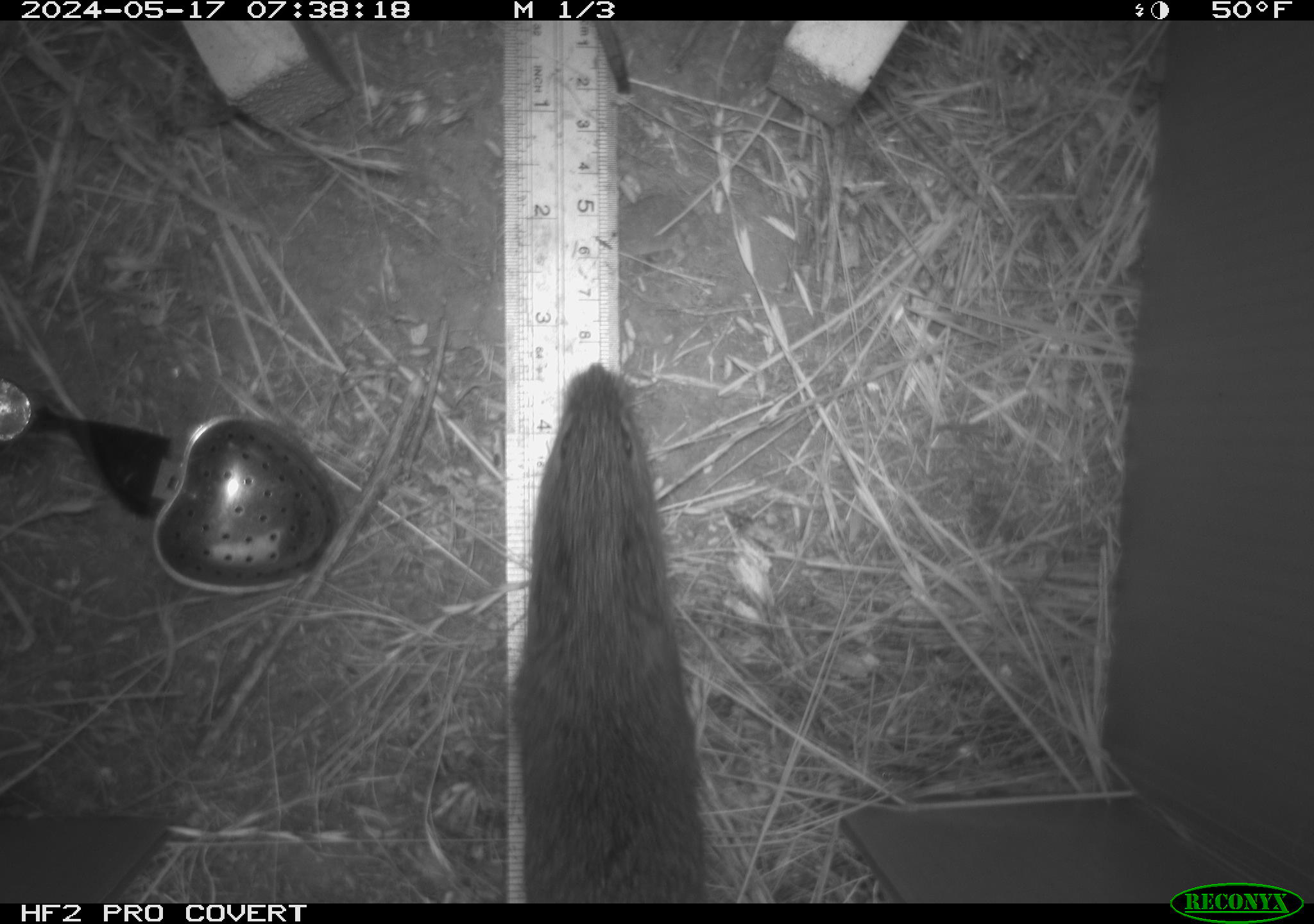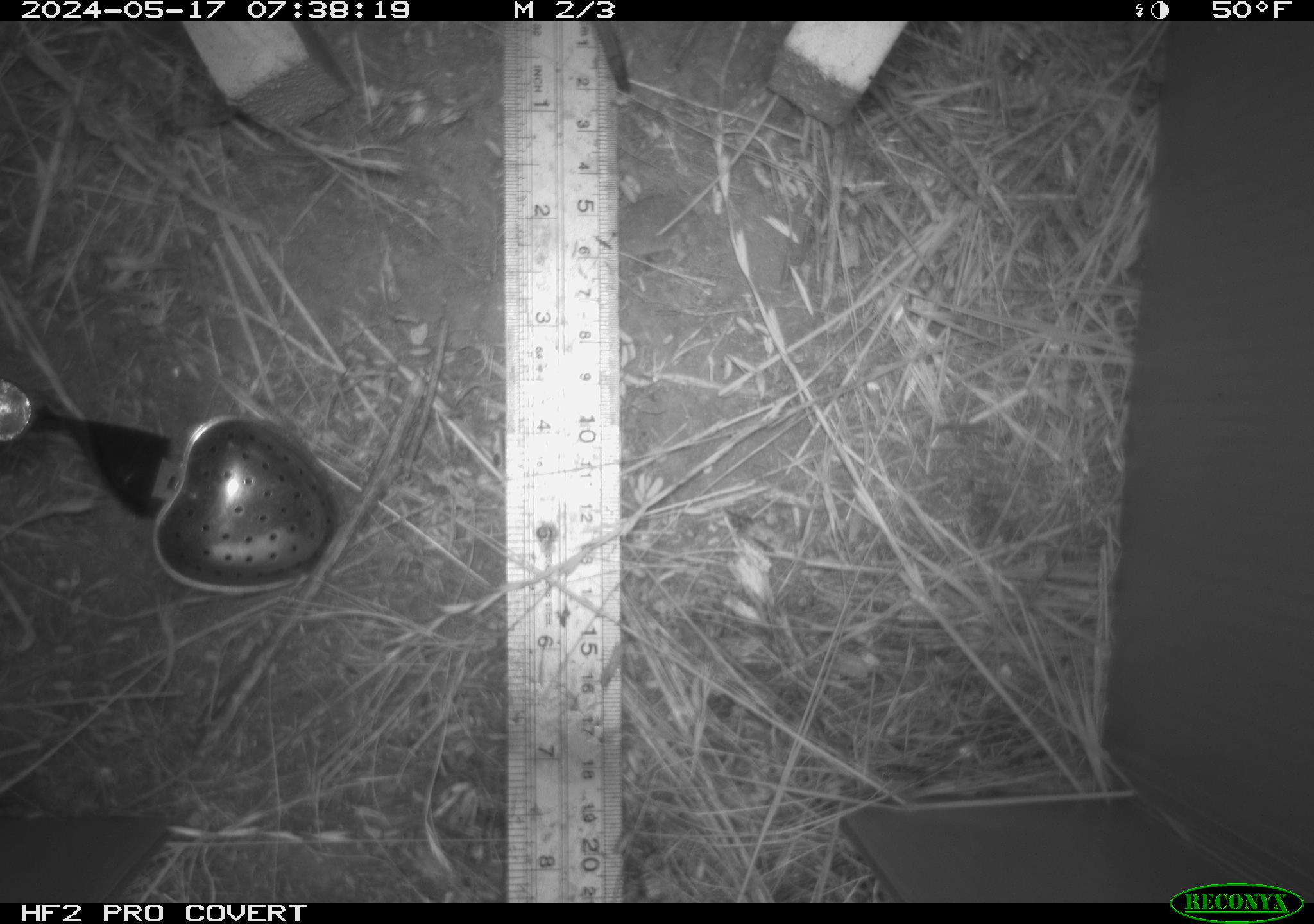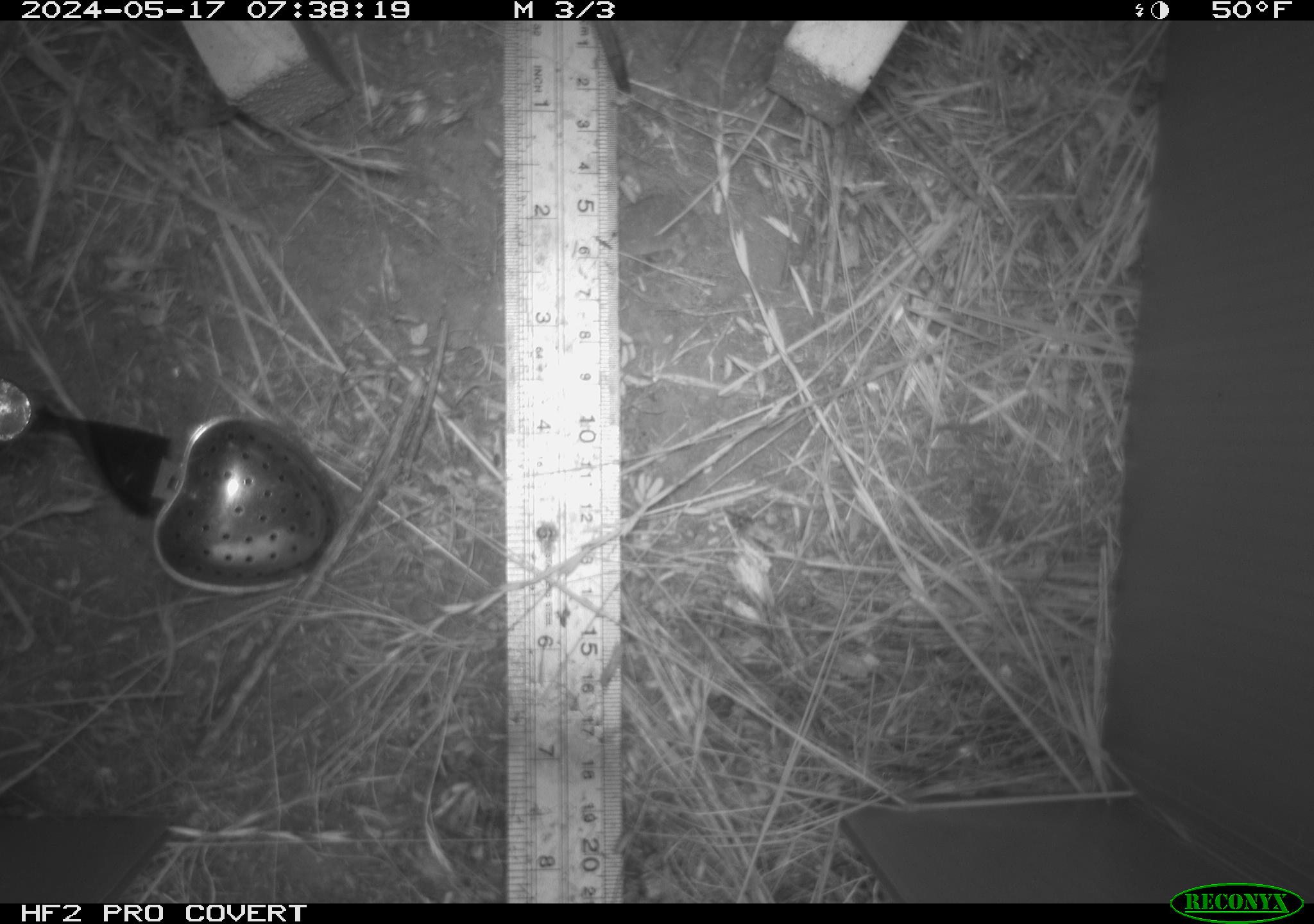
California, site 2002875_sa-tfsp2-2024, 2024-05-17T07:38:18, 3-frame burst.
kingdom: Animalia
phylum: Chordata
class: Mammalia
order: Rodentia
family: Cricetidae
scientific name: Arvicolinae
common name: voles, lemmings, and muskrats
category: arvicolinae subfamily